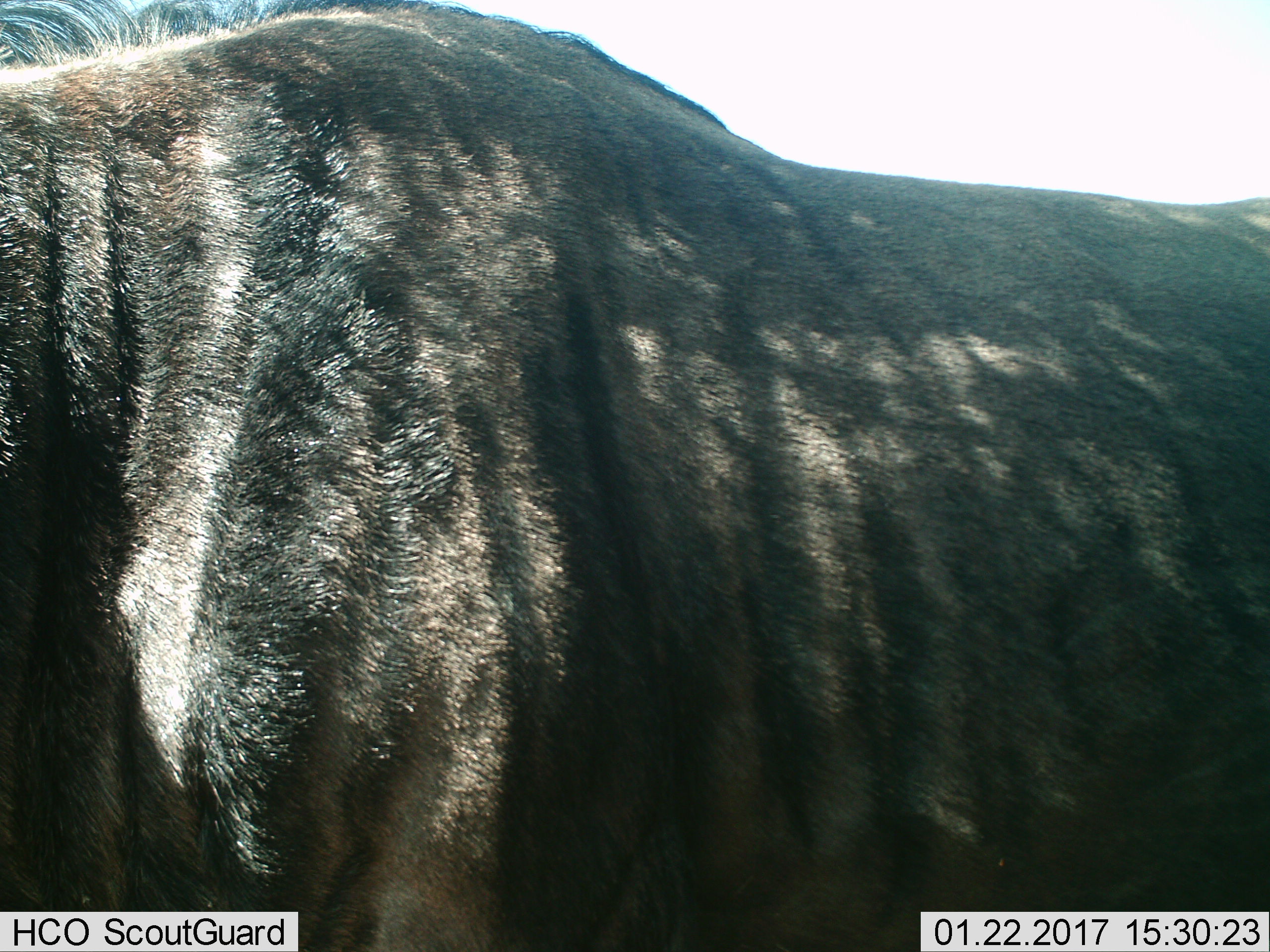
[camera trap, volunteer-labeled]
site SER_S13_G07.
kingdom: Animalia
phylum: Chordata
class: Mammalia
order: Artiodactyla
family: Bovidae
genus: Connochaetes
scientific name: Connochaetes taurinus taurinus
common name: blue wildebeest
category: wildebeestblue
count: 1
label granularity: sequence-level